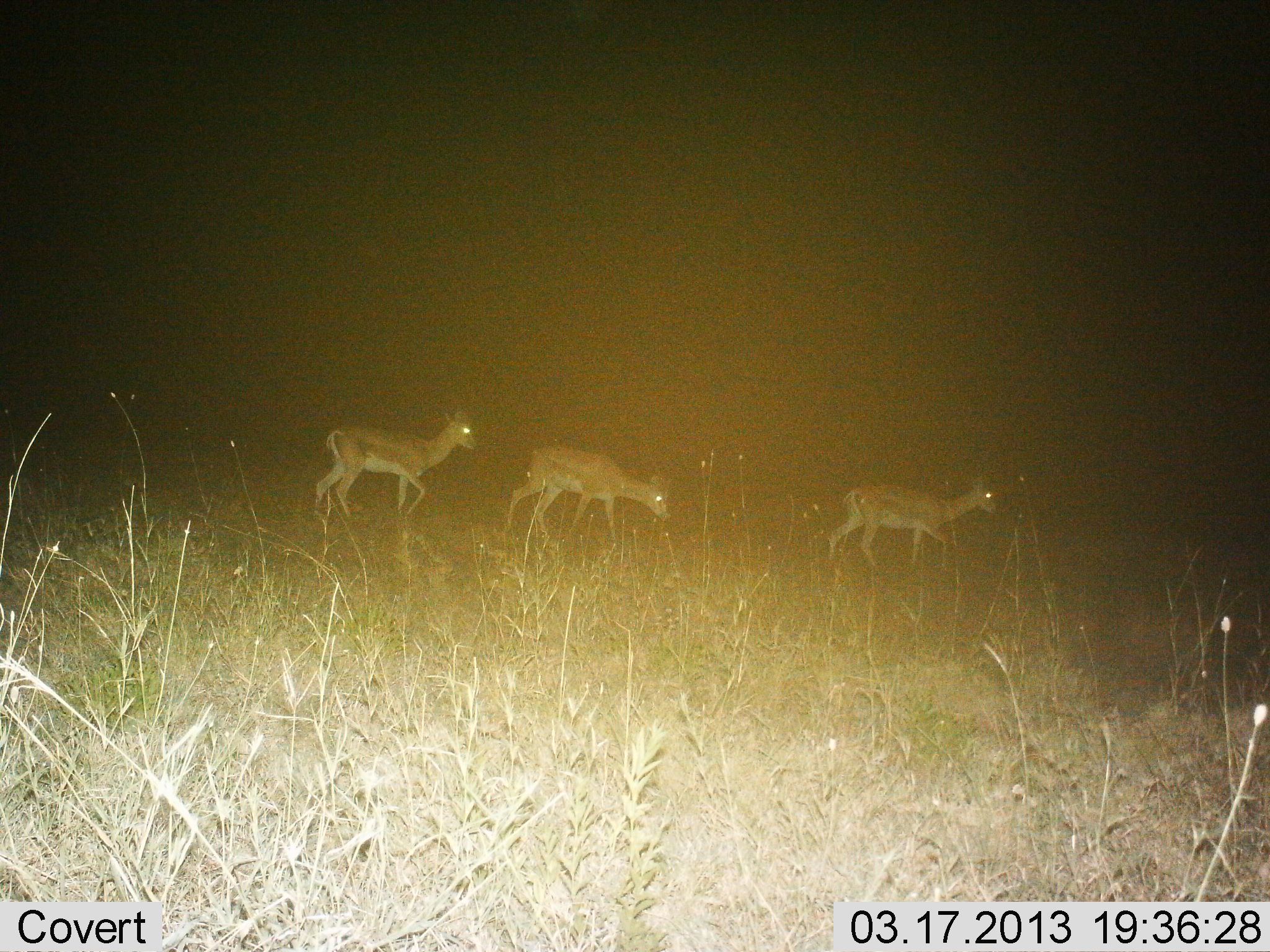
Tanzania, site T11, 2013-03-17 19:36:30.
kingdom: Animalia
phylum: Chordata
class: Mammalia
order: Artiodactyla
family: Bovidae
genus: Nanger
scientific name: Nanger granti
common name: grant's gazelle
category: gazellegrants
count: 3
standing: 24%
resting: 0%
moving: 88%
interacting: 0%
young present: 0%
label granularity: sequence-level